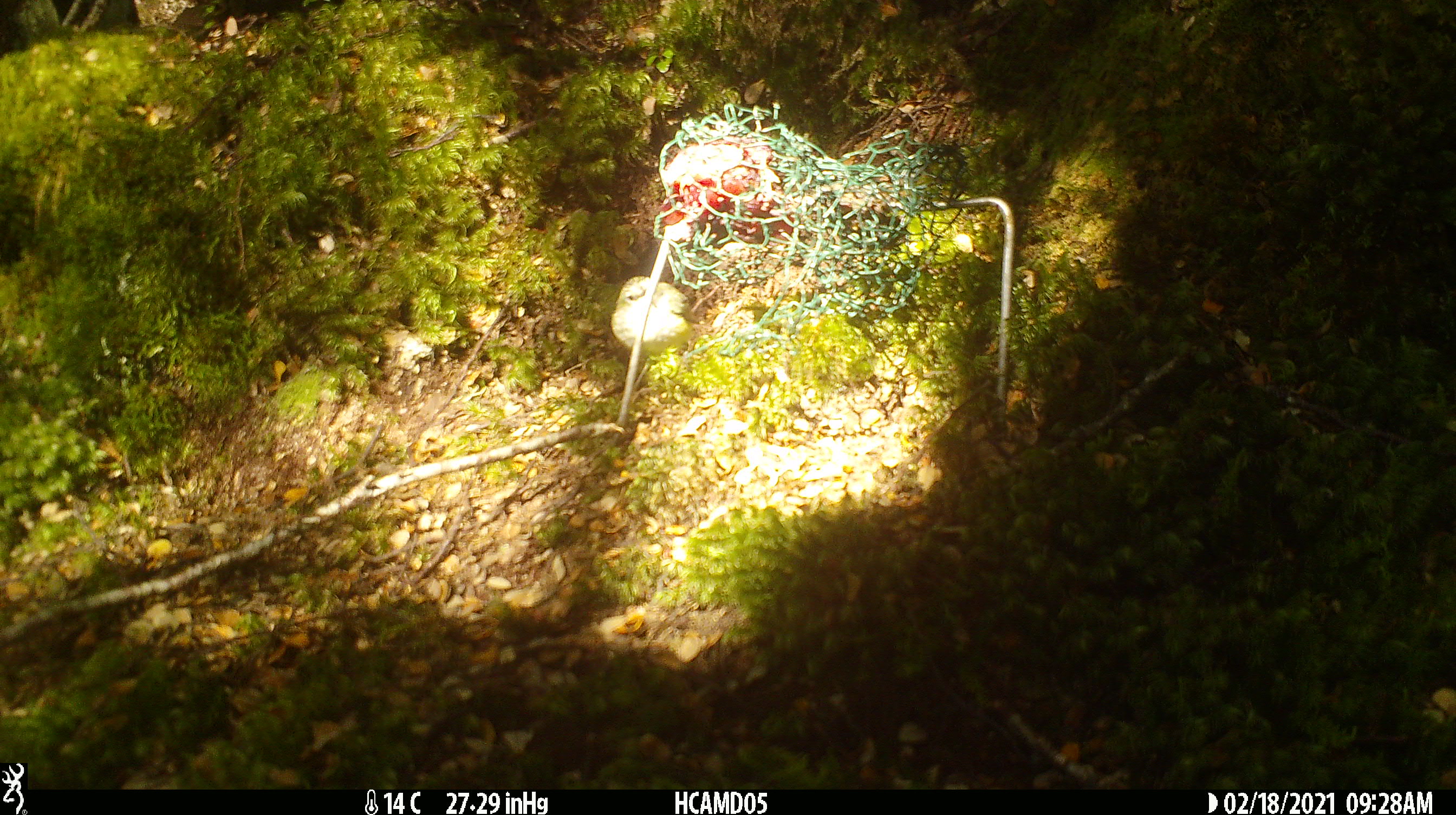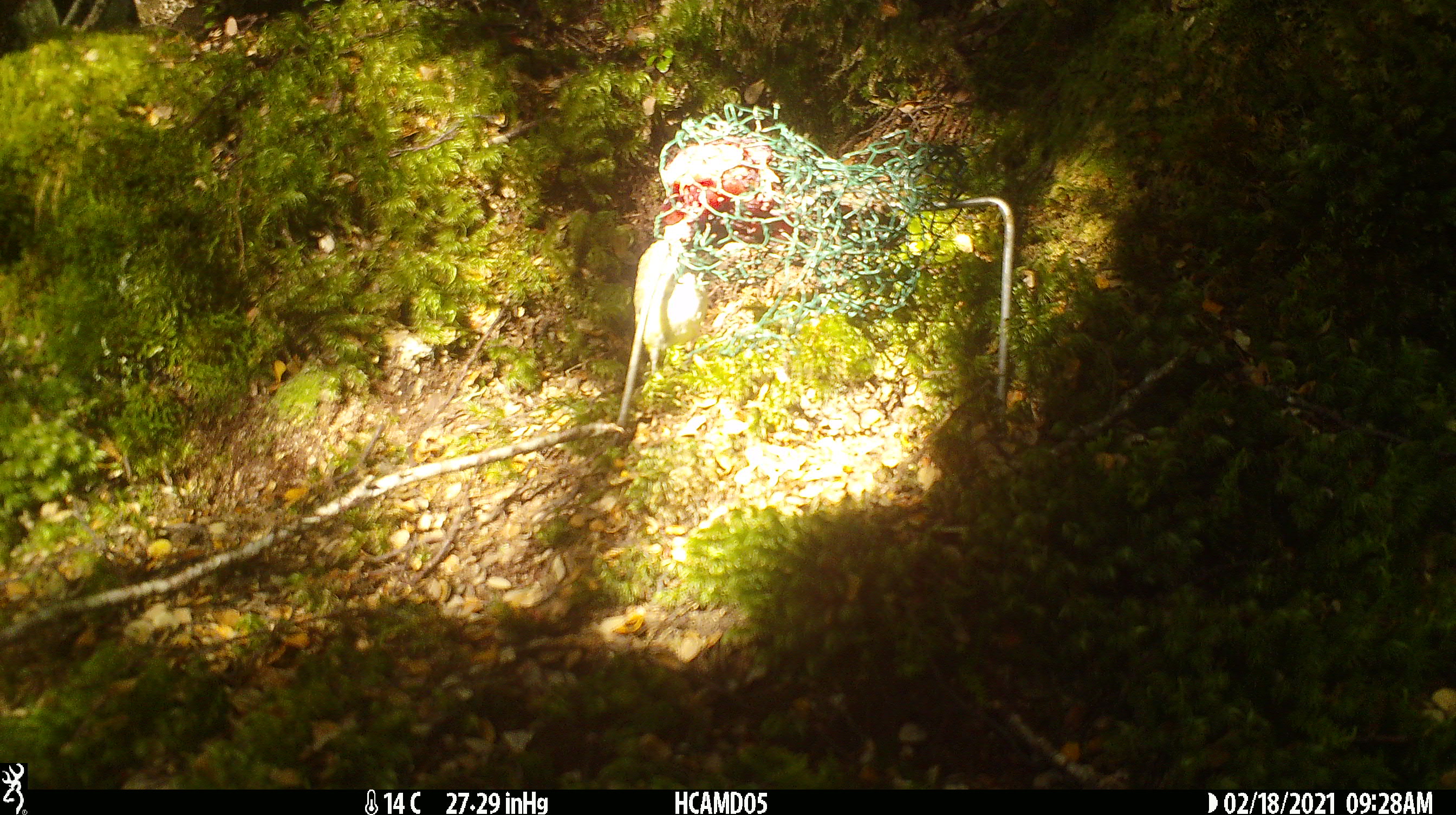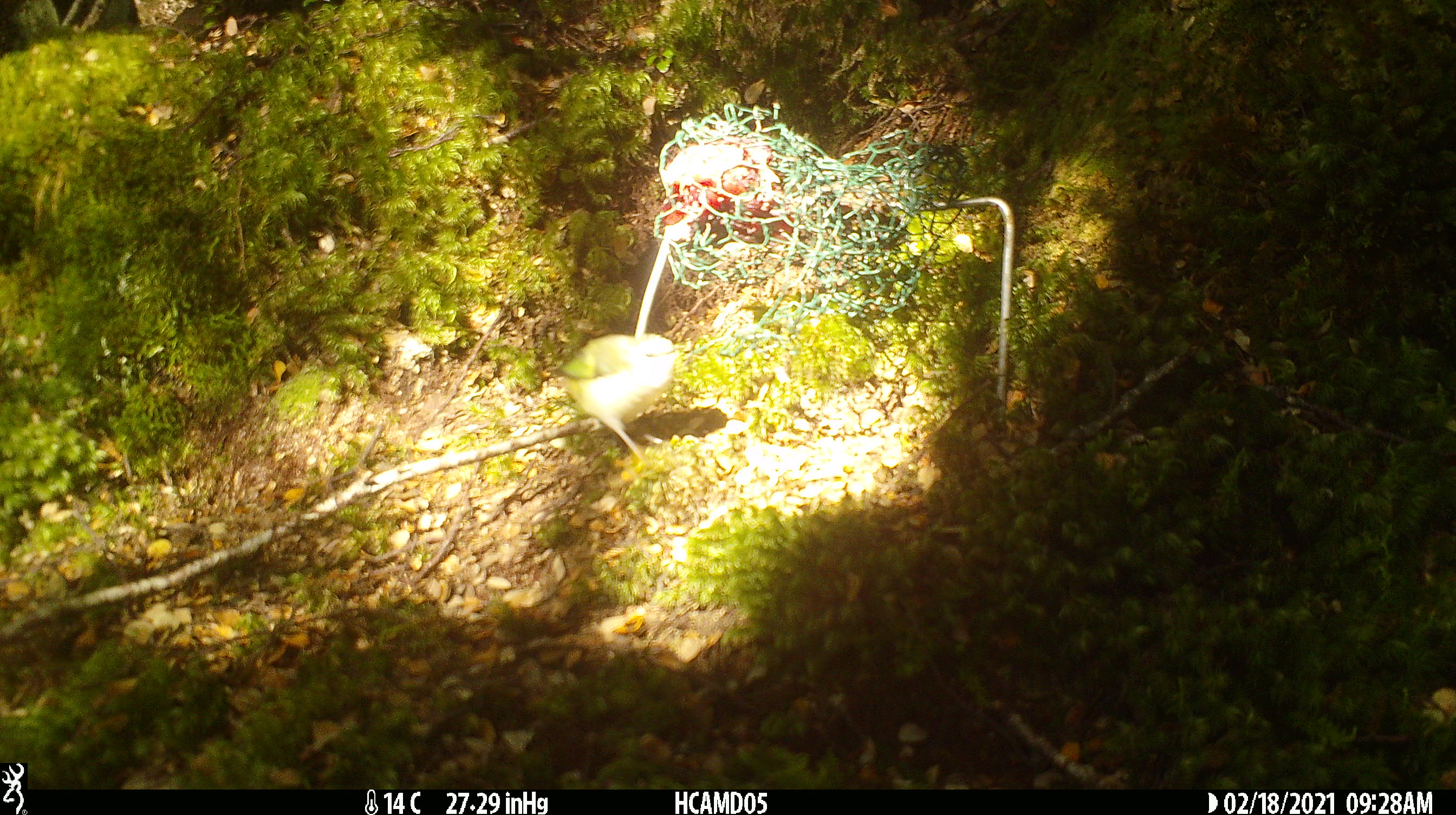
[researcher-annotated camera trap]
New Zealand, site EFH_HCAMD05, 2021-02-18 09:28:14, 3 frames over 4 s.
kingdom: Animalia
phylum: Chordata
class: Aves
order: Passeriformes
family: Acanthisittidae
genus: Acanthisitta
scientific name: Acanthisitta chloris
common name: rifleman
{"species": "rifleman (Acanthisitta chloris)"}